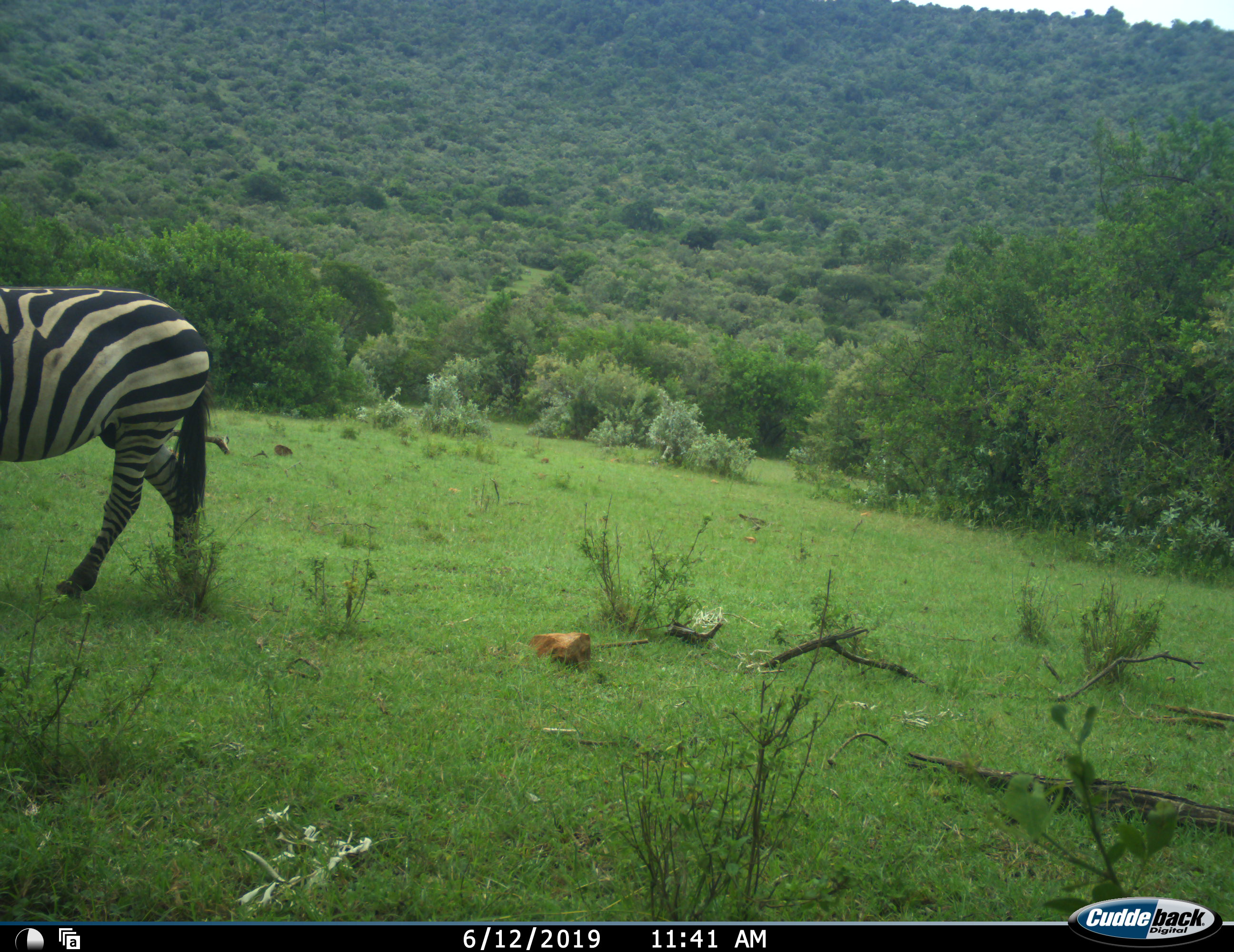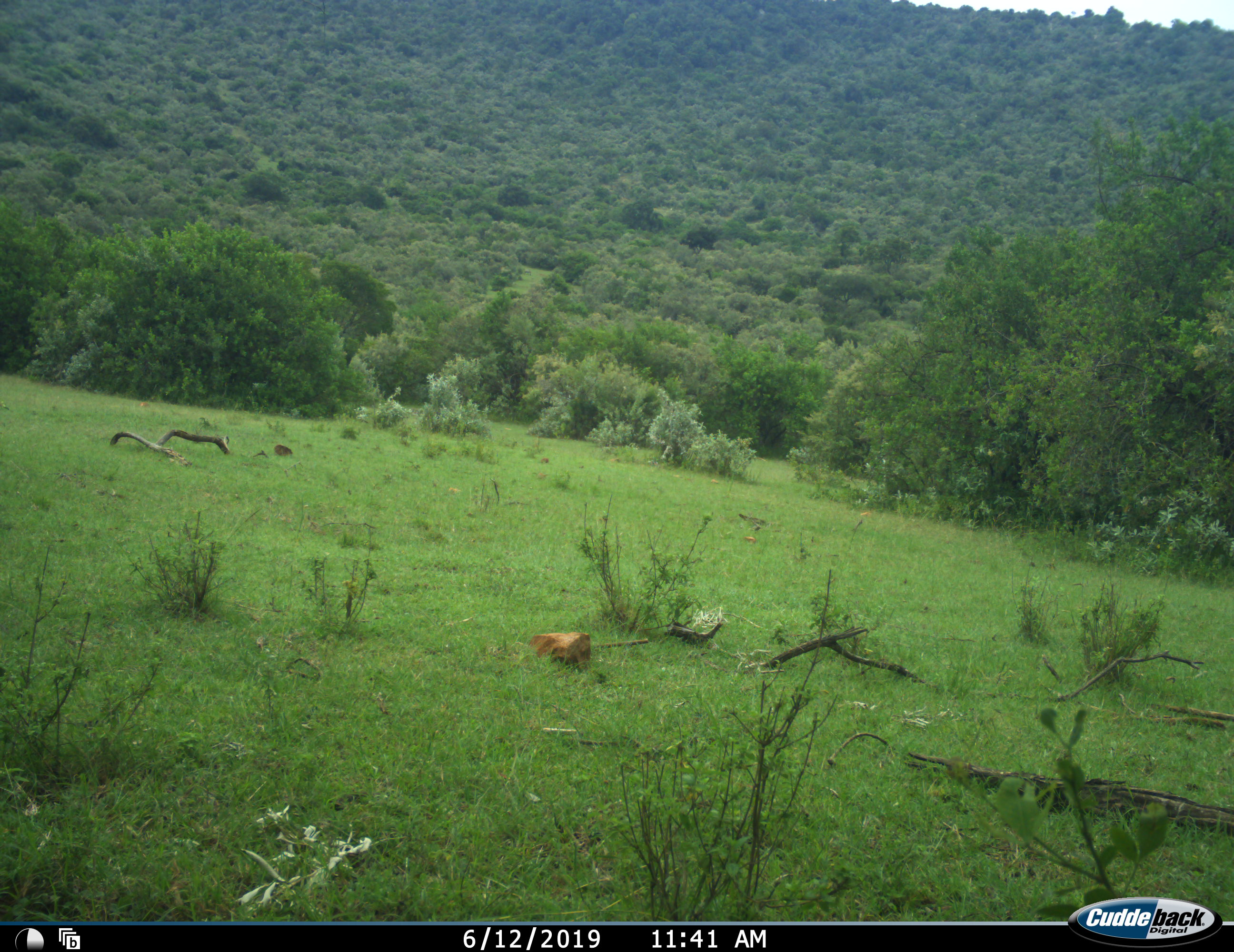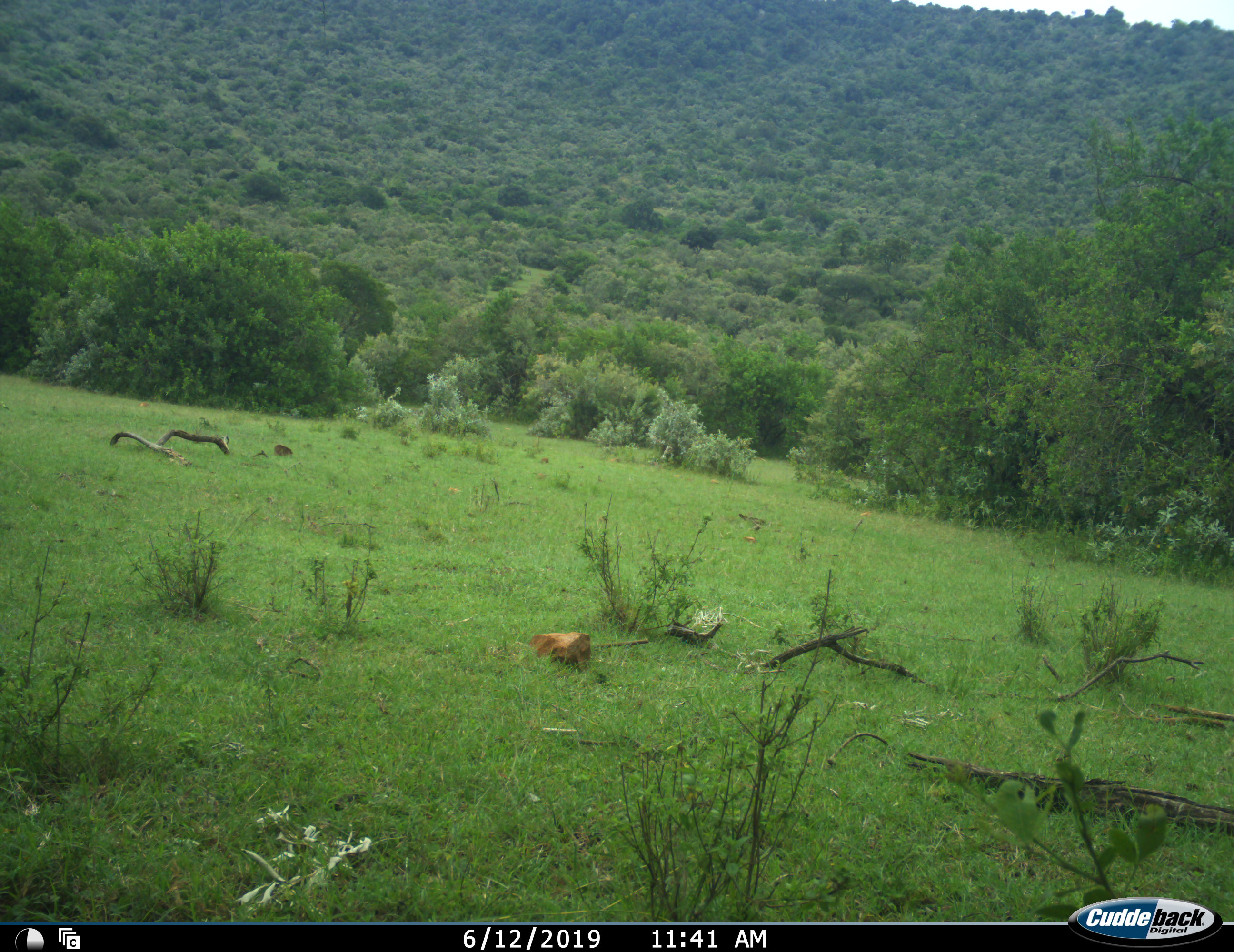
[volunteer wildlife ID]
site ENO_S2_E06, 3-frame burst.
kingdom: Animalia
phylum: Chordata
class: Mammalia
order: Perissodactyla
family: Equidae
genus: Equus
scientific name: Equus quagga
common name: plains zebra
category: zebraplains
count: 1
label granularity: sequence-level